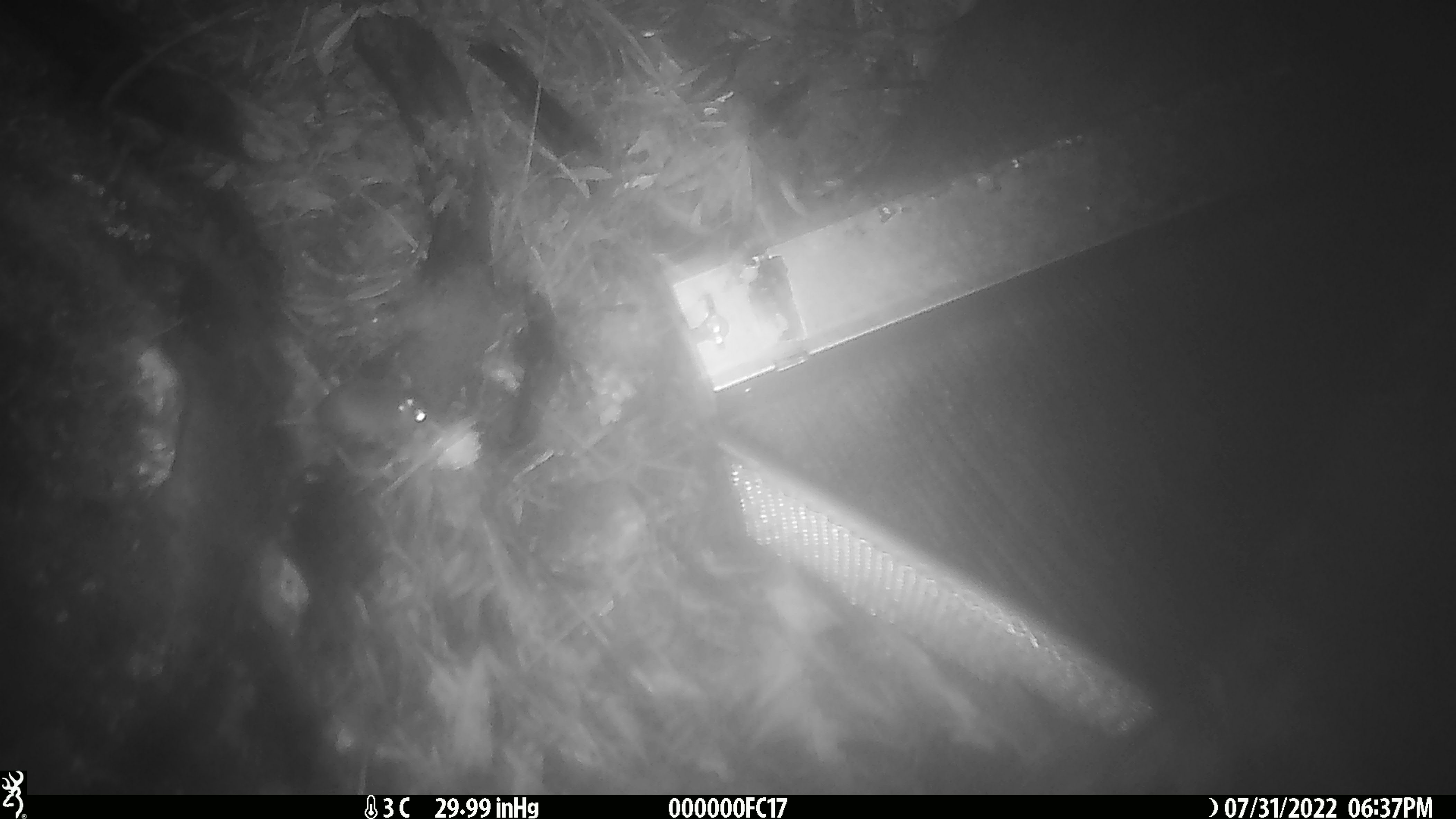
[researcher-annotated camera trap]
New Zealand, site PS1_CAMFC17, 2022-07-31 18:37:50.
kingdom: Animalia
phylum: Chordata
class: Mammalia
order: Rodentia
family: Muridae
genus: Mus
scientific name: Mus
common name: mouse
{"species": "mouse (Mus)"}